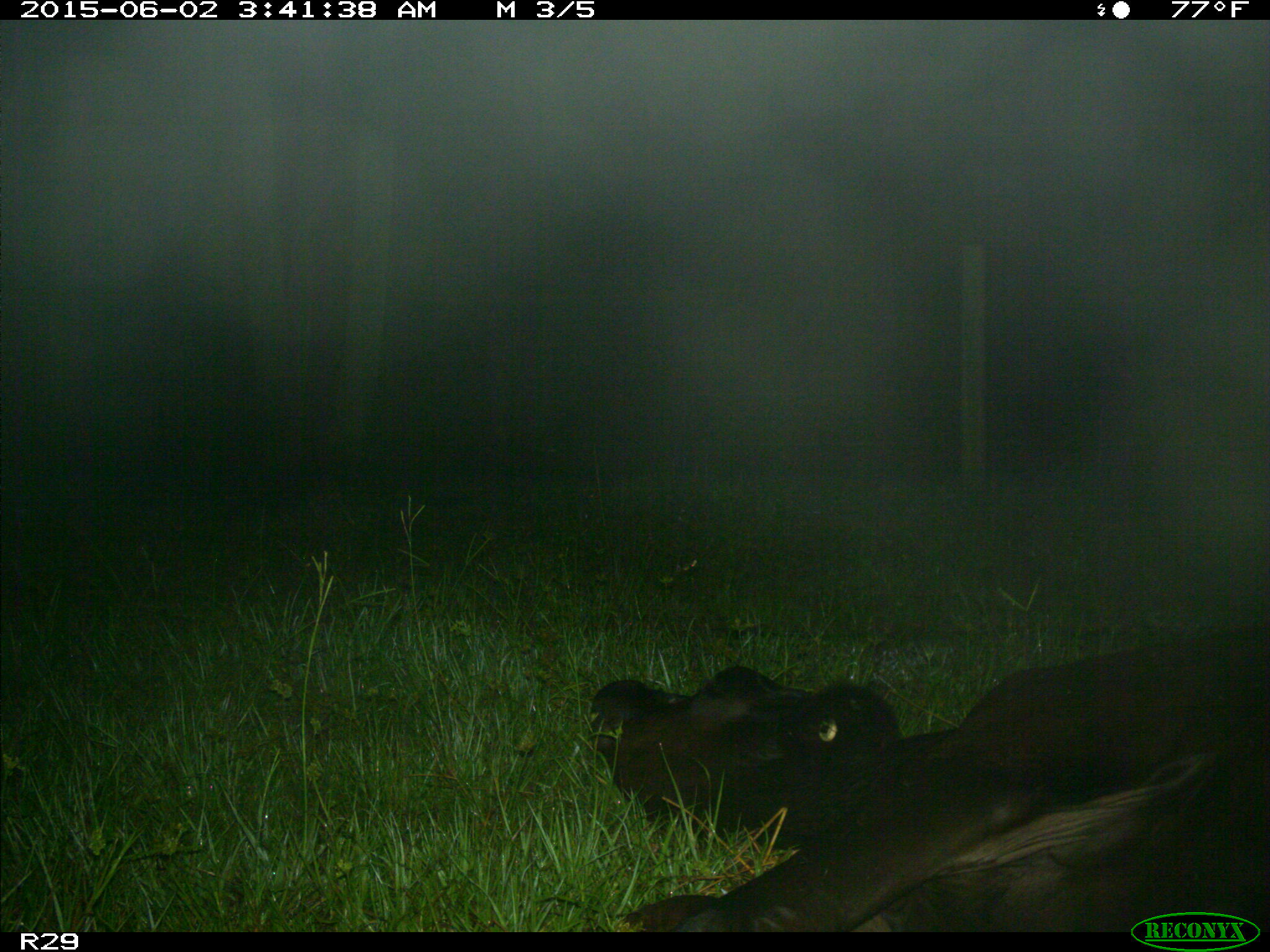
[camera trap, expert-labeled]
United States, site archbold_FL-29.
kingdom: Animalia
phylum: Chordata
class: Mammalia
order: Artiodactyla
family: Bovidae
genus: Bos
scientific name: Bos taurus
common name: domestic cow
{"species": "Bos taurus (domestic cow)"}